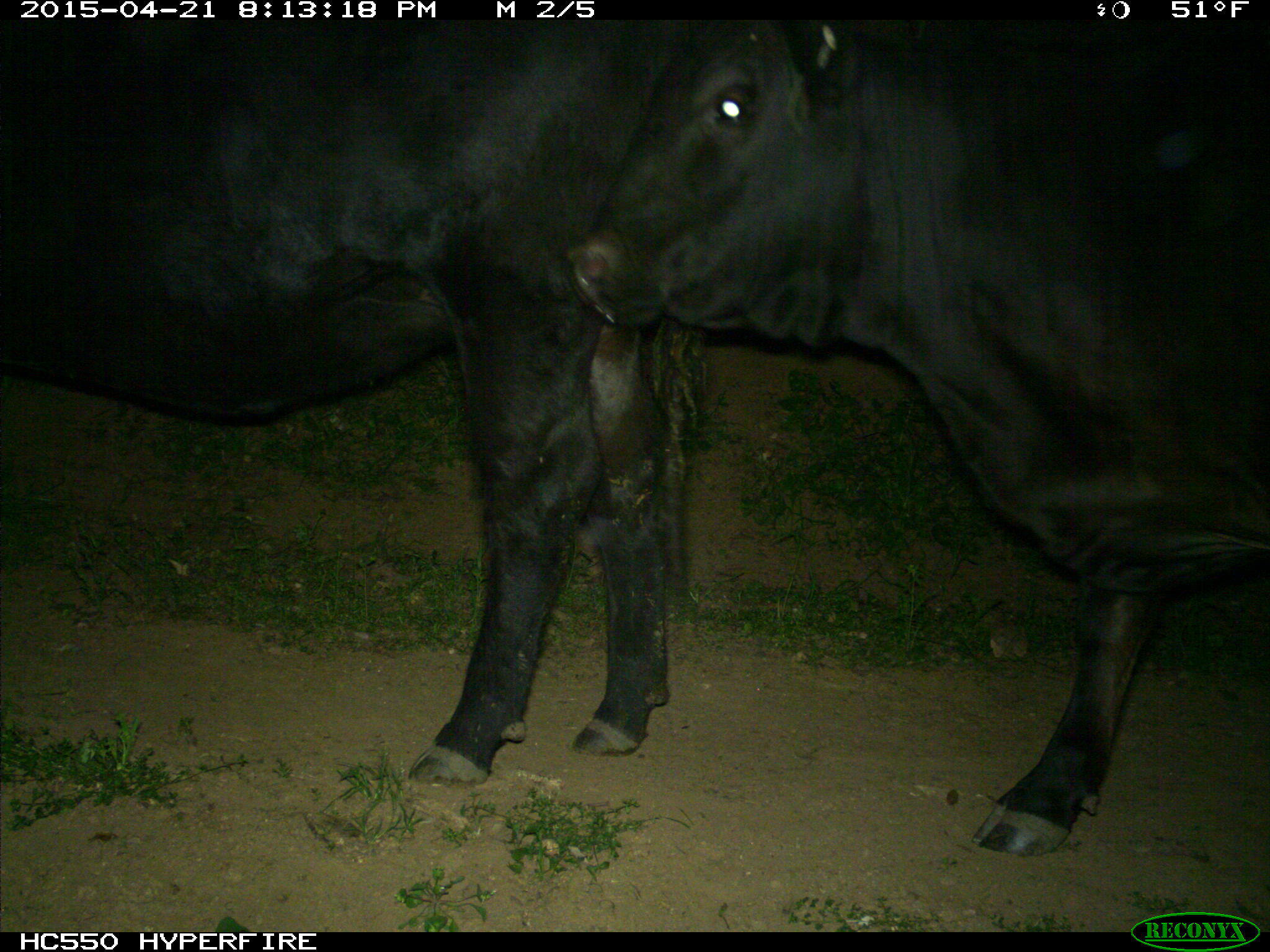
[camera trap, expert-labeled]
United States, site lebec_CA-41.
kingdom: Animalia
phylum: Chordata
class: Mammalia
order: Artiodactyla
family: Bovidae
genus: Bos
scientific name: Bos taurus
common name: domestic cow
Bos taurus (domestic cow).